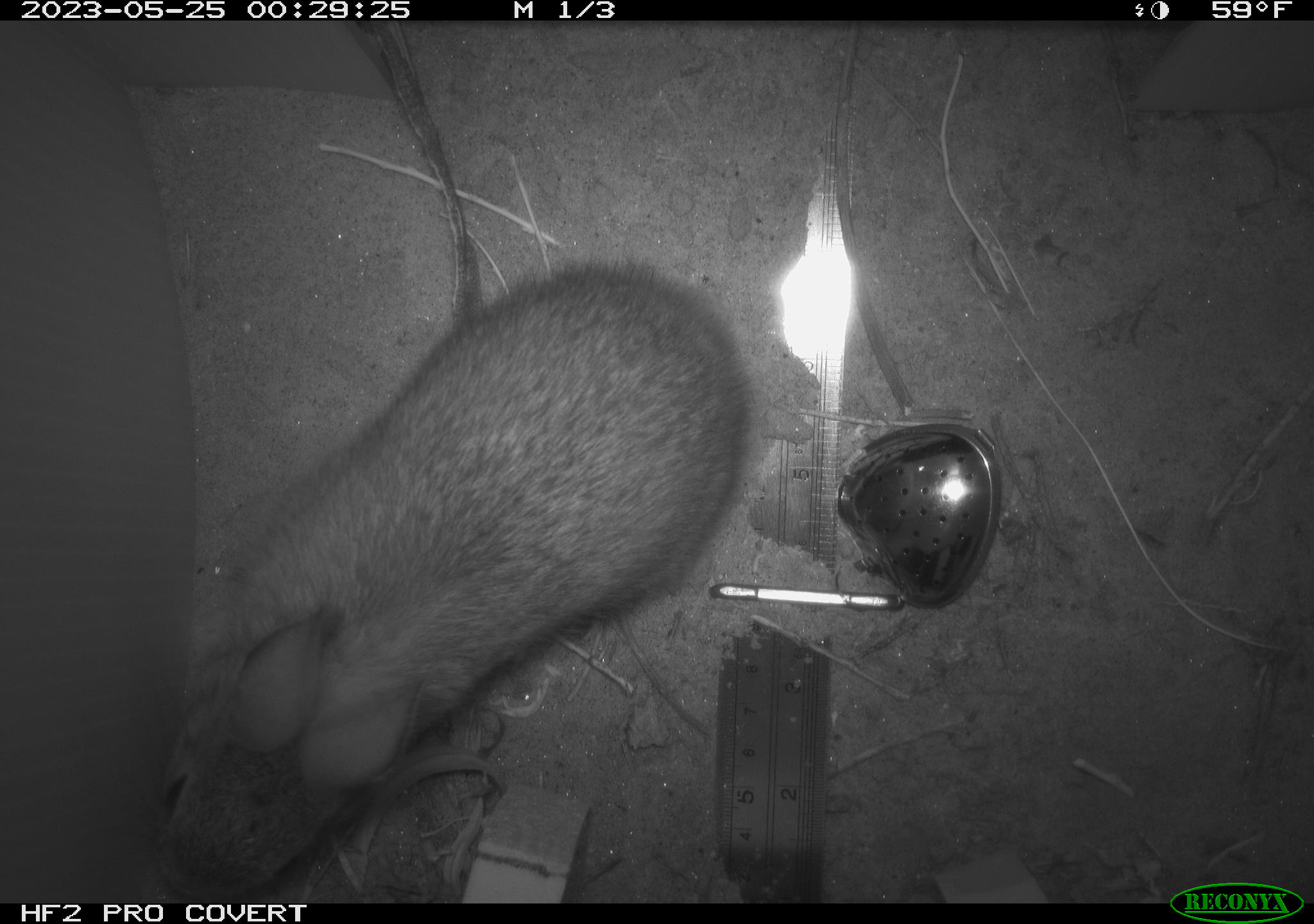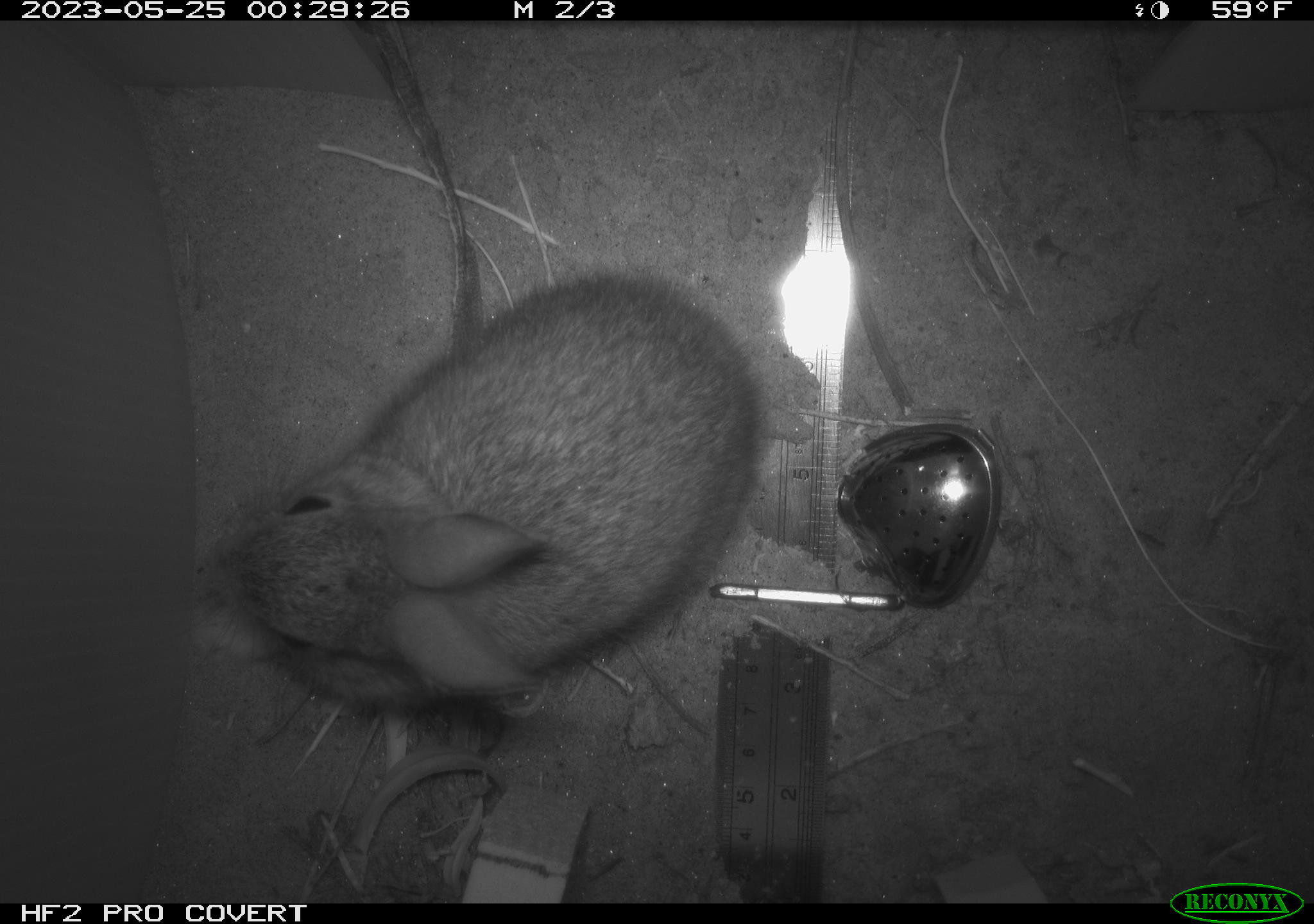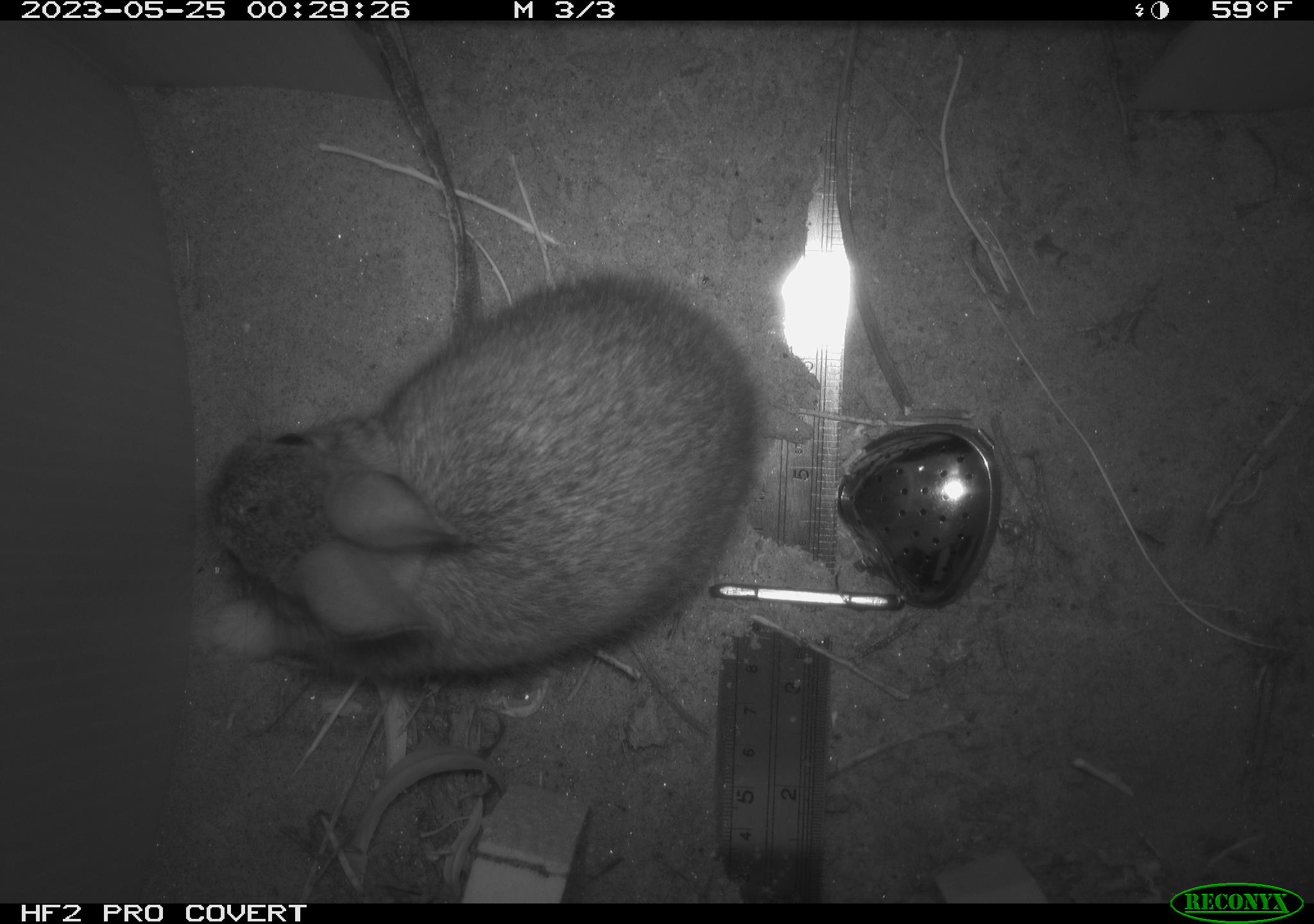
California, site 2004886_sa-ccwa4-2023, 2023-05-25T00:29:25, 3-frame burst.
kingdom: Animalia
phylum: Chordata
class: Mammalia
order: Lagomorpha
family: Leporidae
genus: Sylvilagus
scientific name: Sylvilagus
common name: cottontail rabbits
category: sylvilagus species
Sylvilagus species (cottontail rabbits) (Sylvilagus).